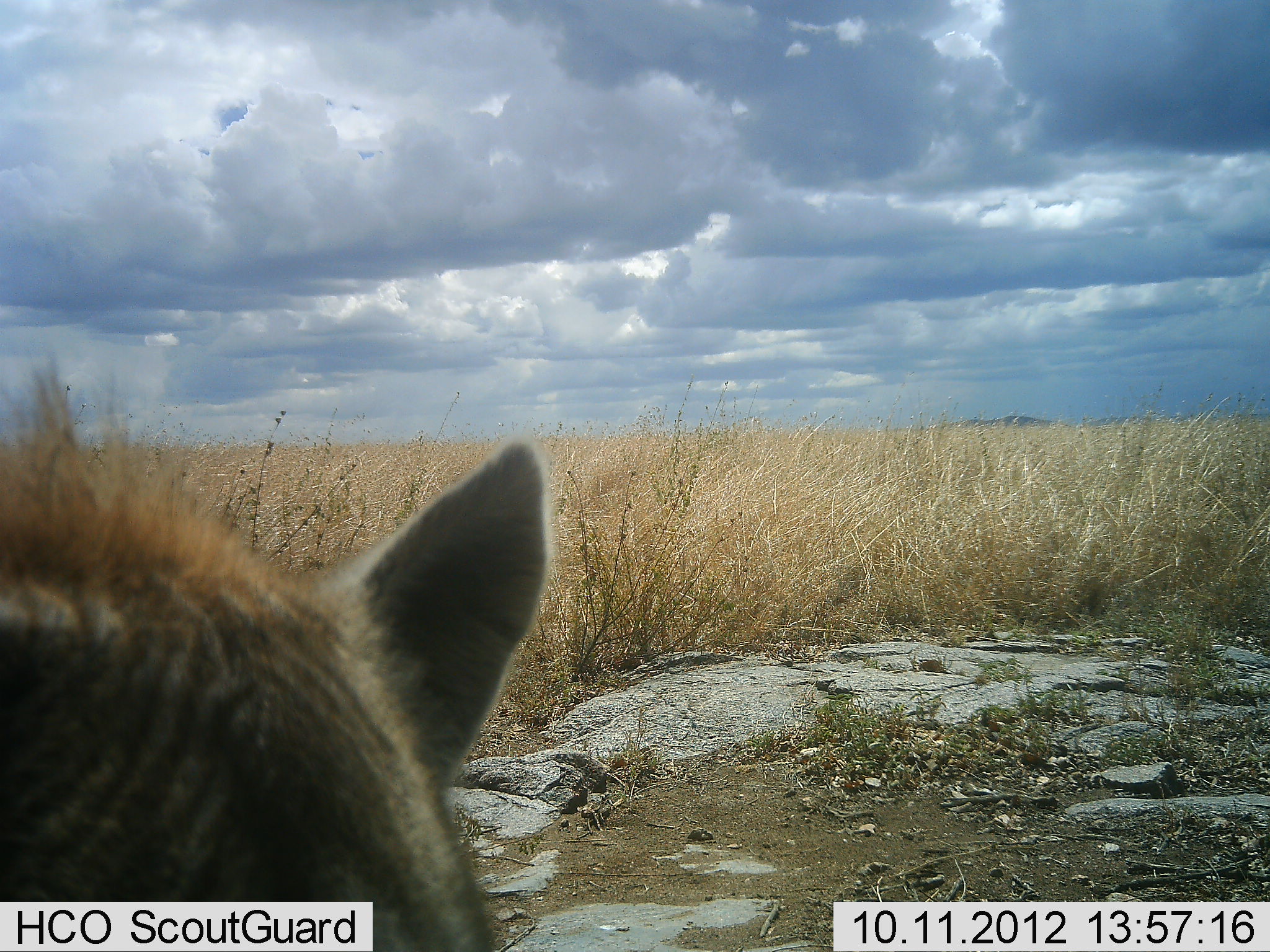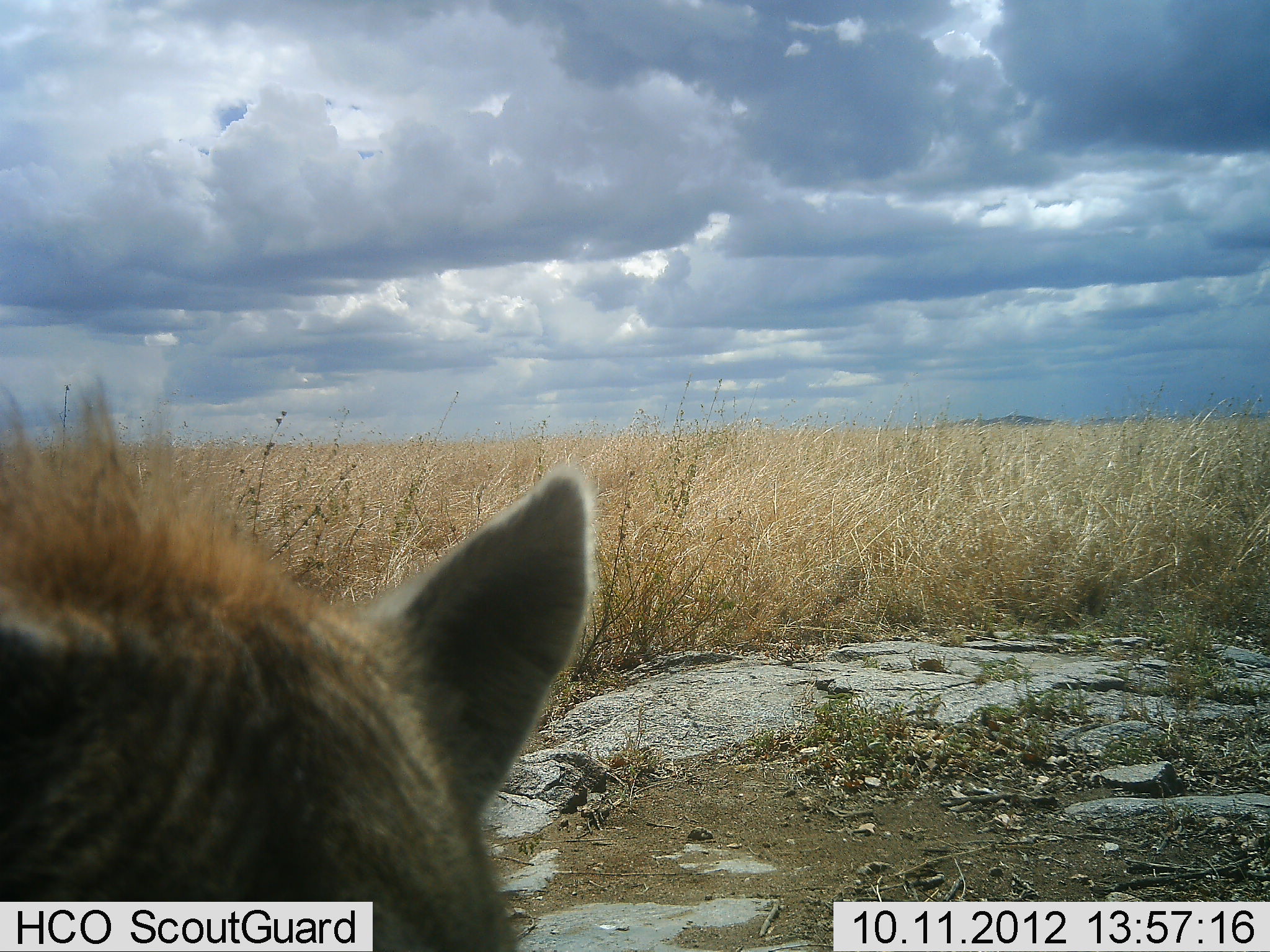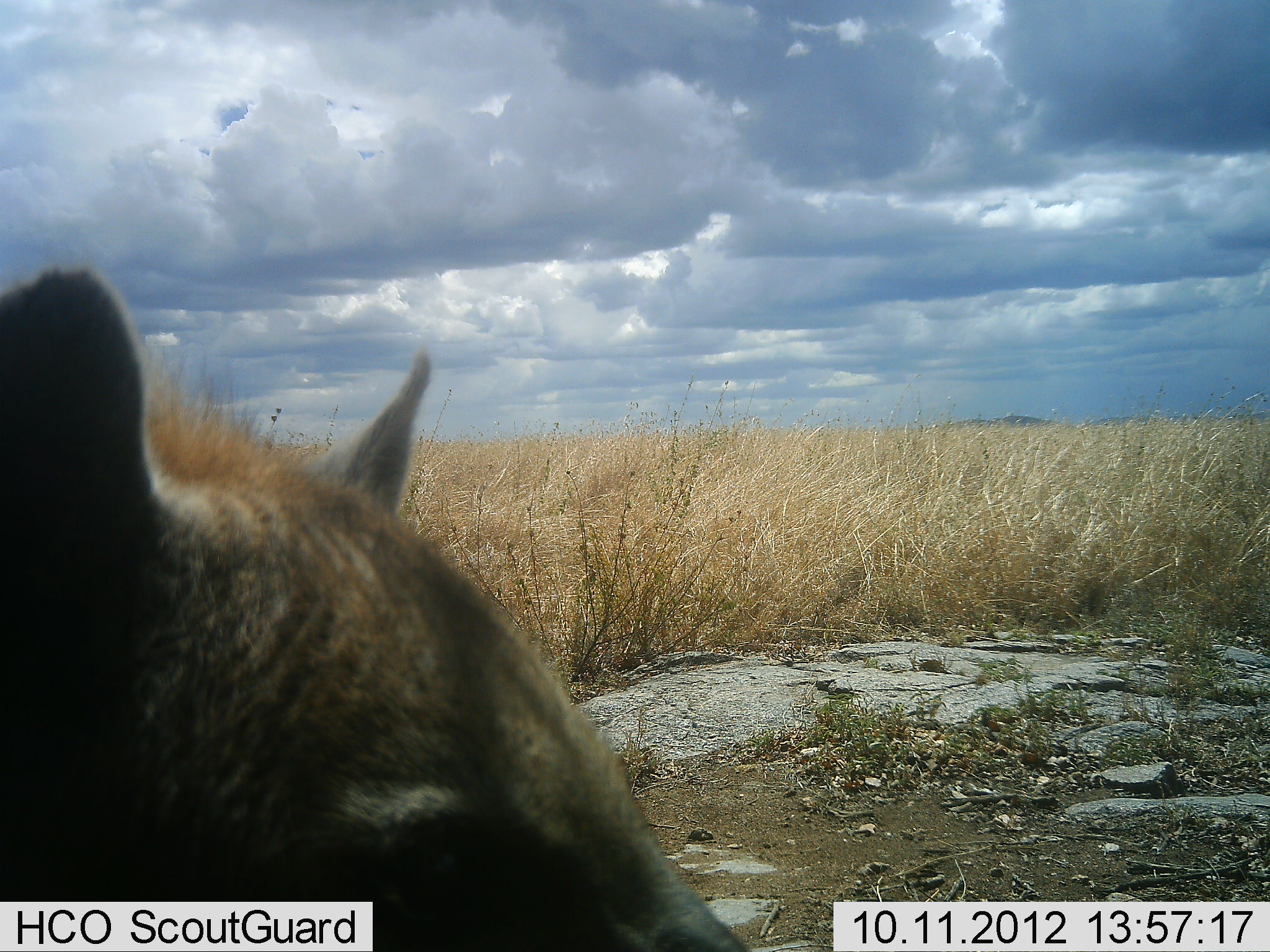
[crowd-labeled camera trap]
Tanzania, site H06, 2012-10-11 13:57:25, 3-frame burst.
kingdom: Animalia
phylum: Chordata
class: Mammalia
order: Carnivora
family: Hyaenidae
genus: Hyaena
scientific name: Hyaena hyaena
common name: striped hyena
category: hyenastriped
Hyenastriped (striped hyena) (Hyaena hyaena), count 1. Behavior (volunteer vote fractions): standing 50%, resting 0%, moving 30%, interacting 10%. Young present (vote fraction): 0%. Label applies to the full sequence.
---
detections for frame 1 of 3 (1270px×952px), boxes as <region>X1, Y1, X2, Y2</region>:
animal: <region>0, 347, 553, 952</region>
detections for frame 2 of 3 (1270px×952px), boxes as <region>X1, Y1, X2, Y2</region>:
animal: <region>0, 372, 599, 952</region>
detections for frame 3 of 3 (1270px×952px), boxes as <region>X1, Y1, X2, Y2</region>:
animal: <region>0, 263, 752, 952</region>